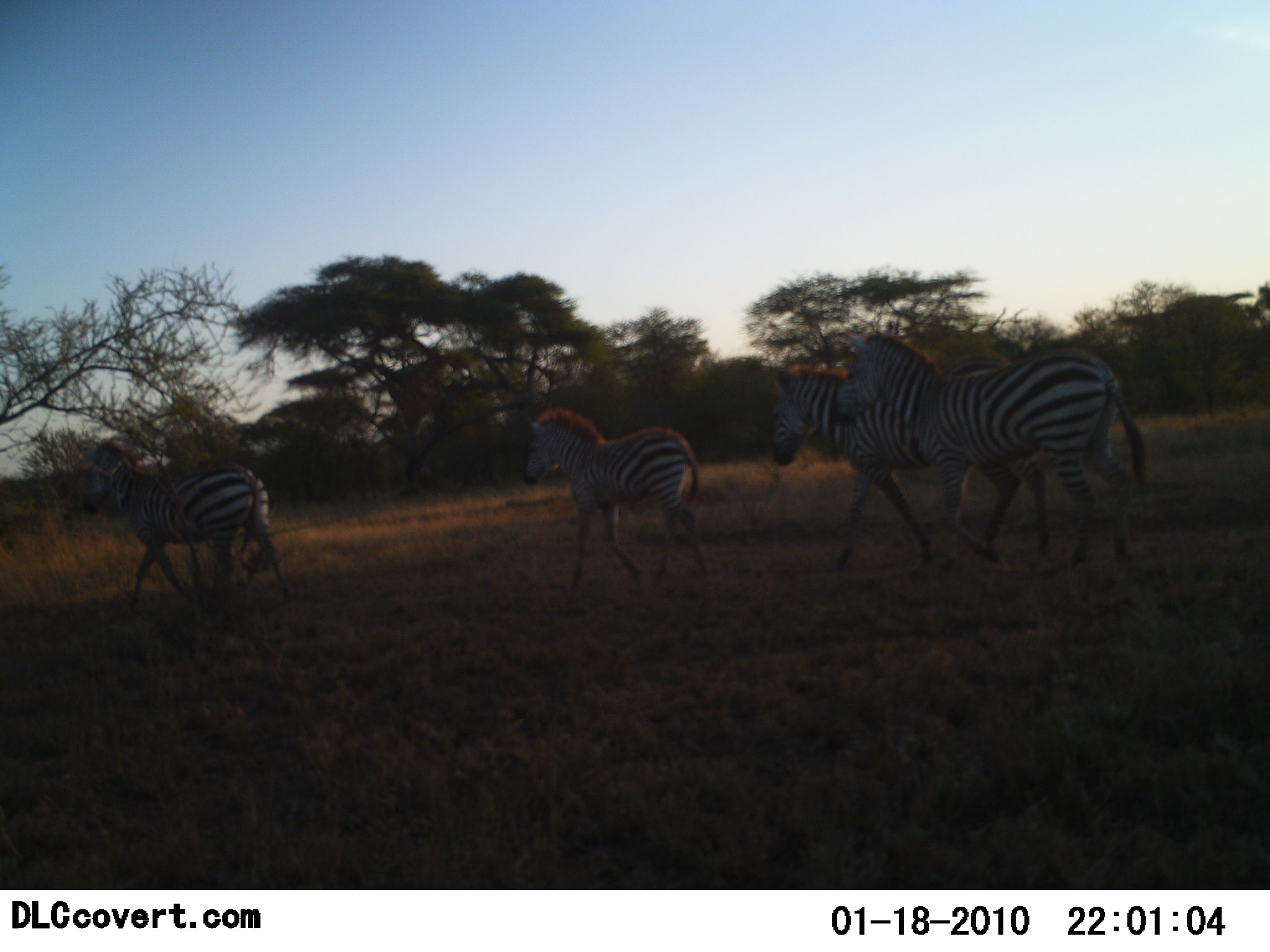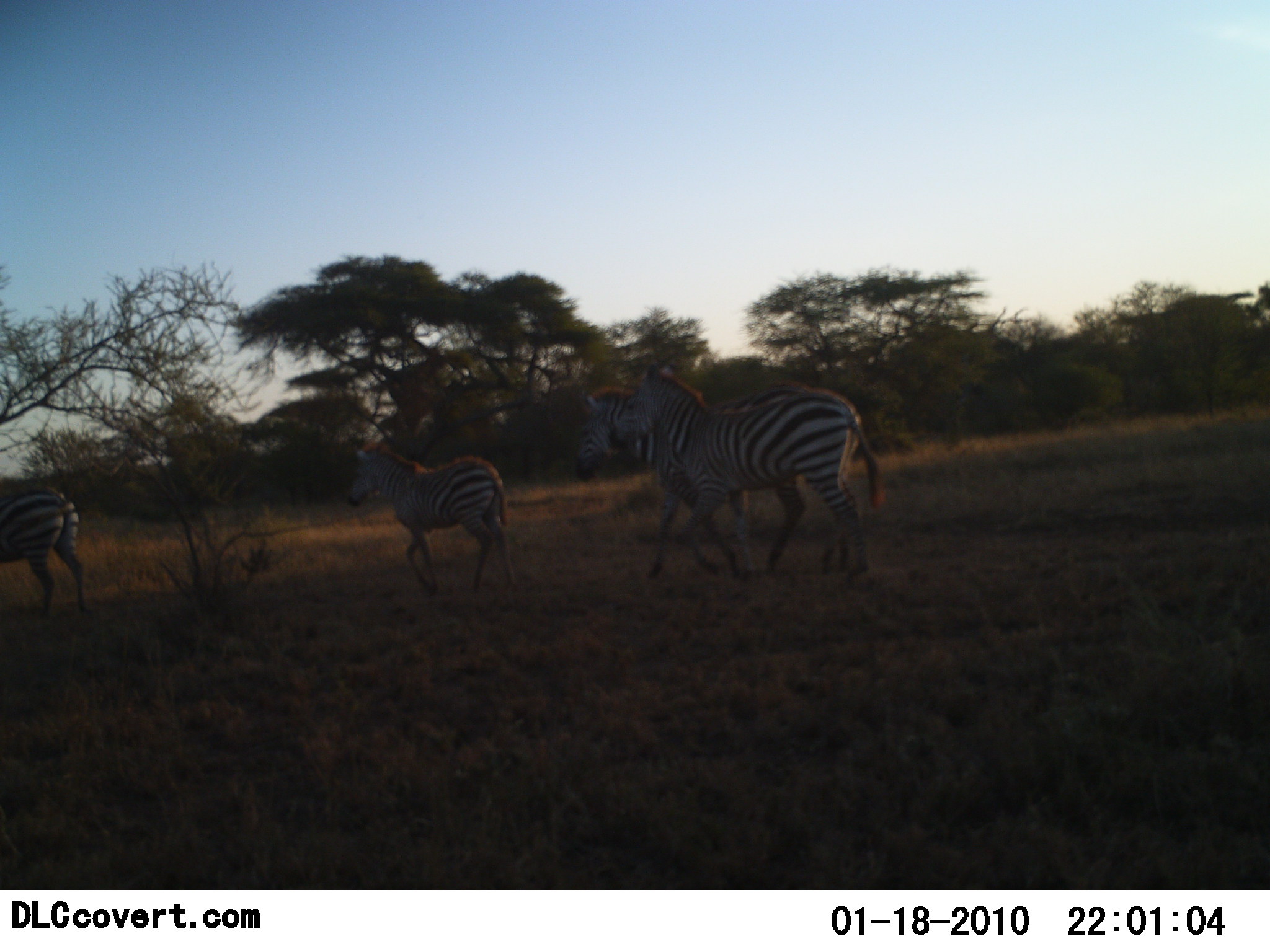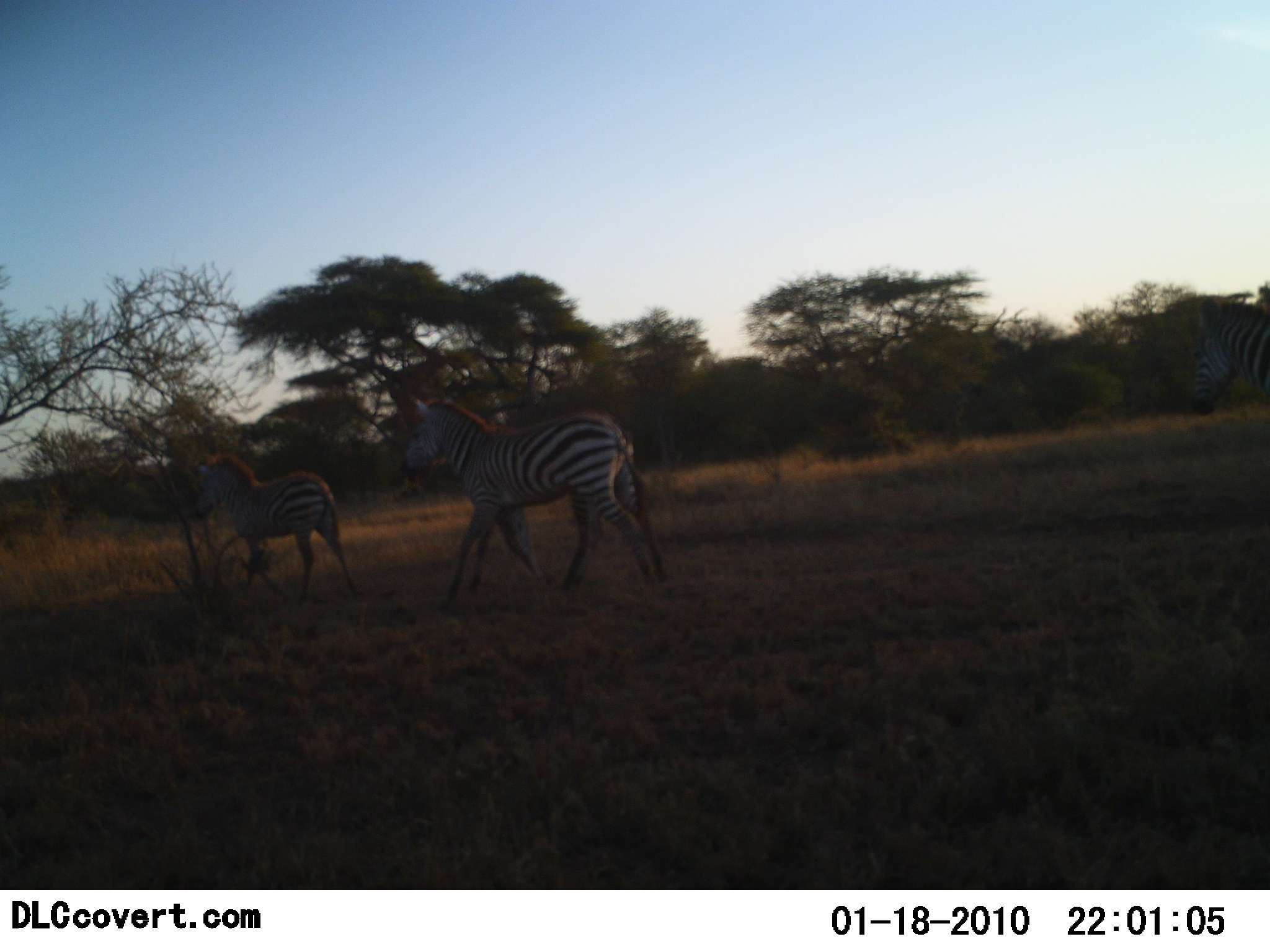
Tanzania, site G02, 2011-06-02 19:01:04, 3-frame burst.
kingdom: Animalia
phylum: Chordata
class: Mammalia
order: Perissodactyla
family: Equidae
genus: Equus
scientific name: Equus quagga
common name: plains zebra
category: zebra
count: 4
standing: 0%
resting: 0%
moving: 100%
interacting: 0%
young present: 18%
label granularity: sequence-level